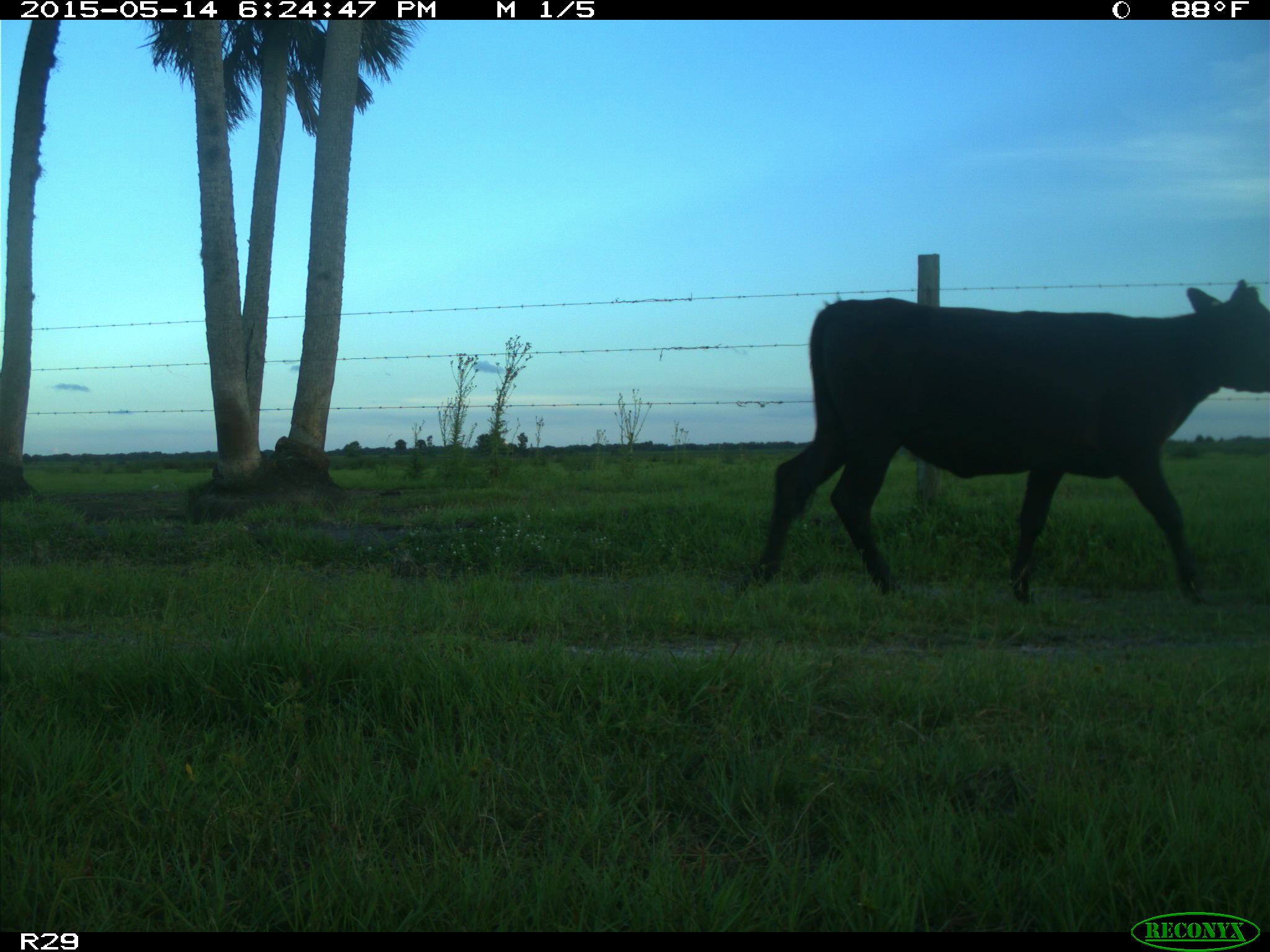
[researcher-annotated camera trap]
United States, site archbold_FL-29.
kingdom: Animalia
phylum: Chordata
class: Mammalia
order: Artiodactyla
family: Bovidae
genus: Bos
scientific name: Bos taurus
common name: domestic cow